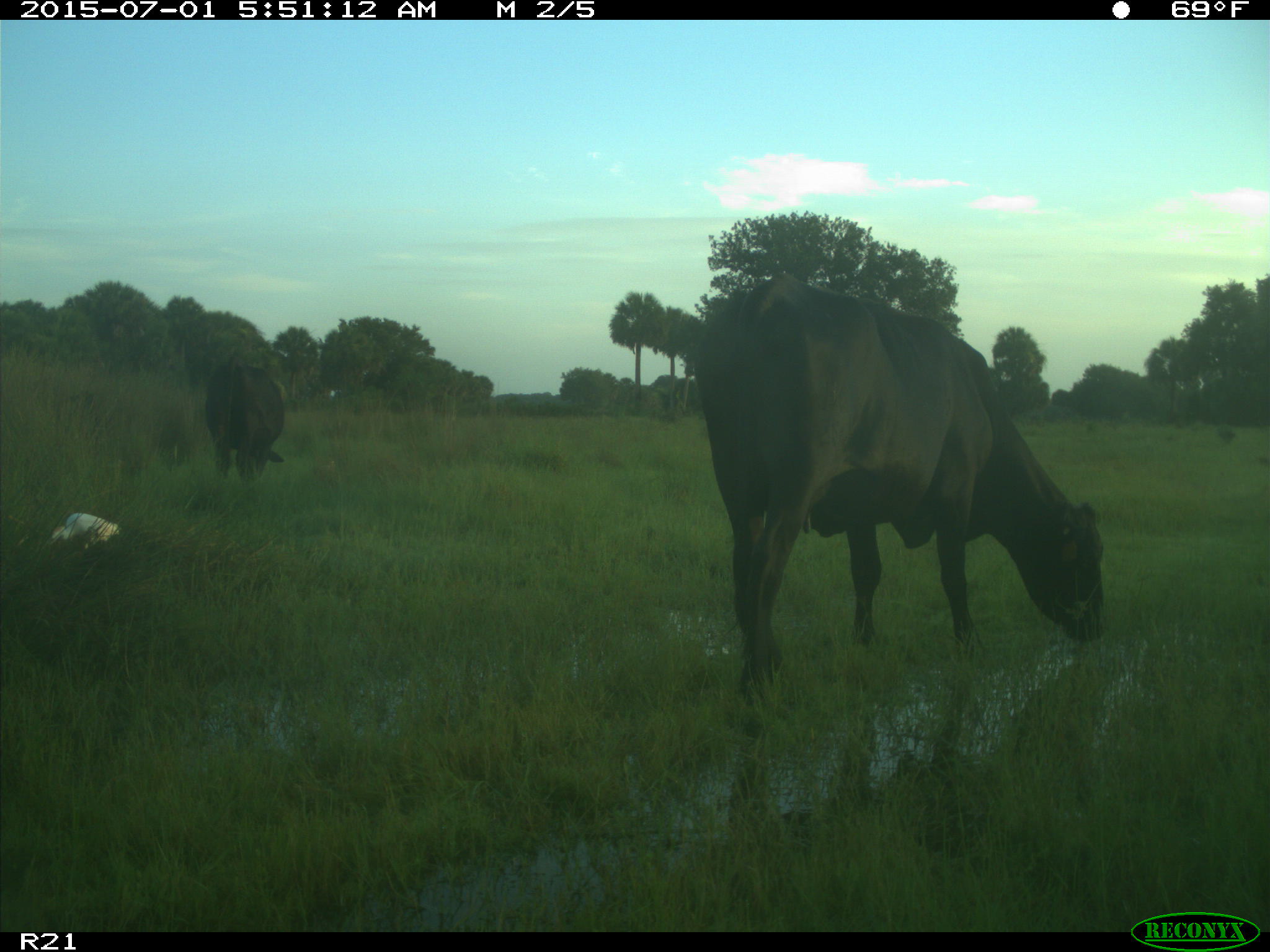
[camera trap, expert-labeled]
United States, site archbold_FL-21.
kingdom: Animalia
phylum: Chordata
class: Mammalia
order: Artiodactyla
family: Bovidae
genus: Bos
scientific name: Bos taurus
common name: domestic cow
Bos taurus (domestic cow).